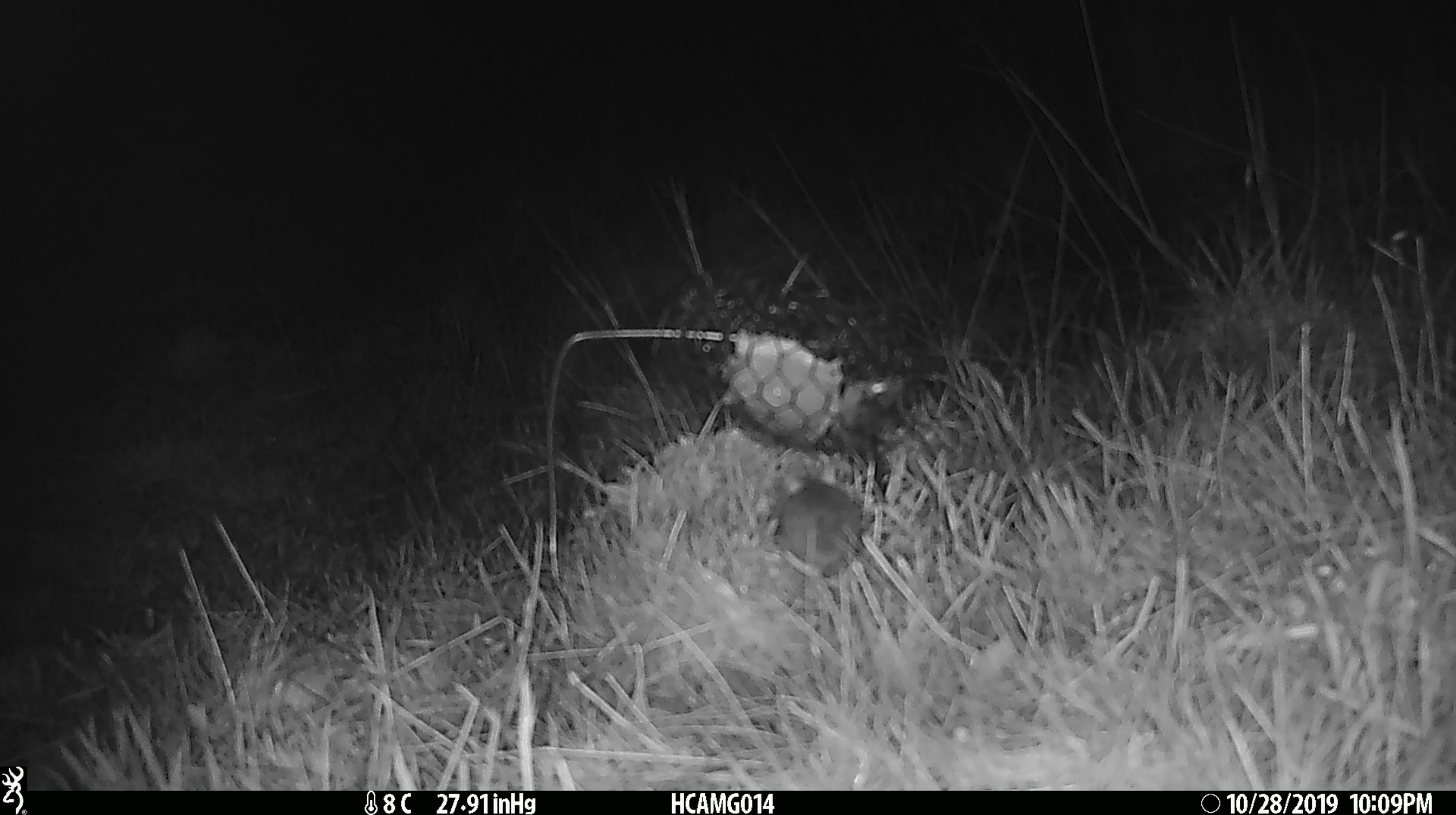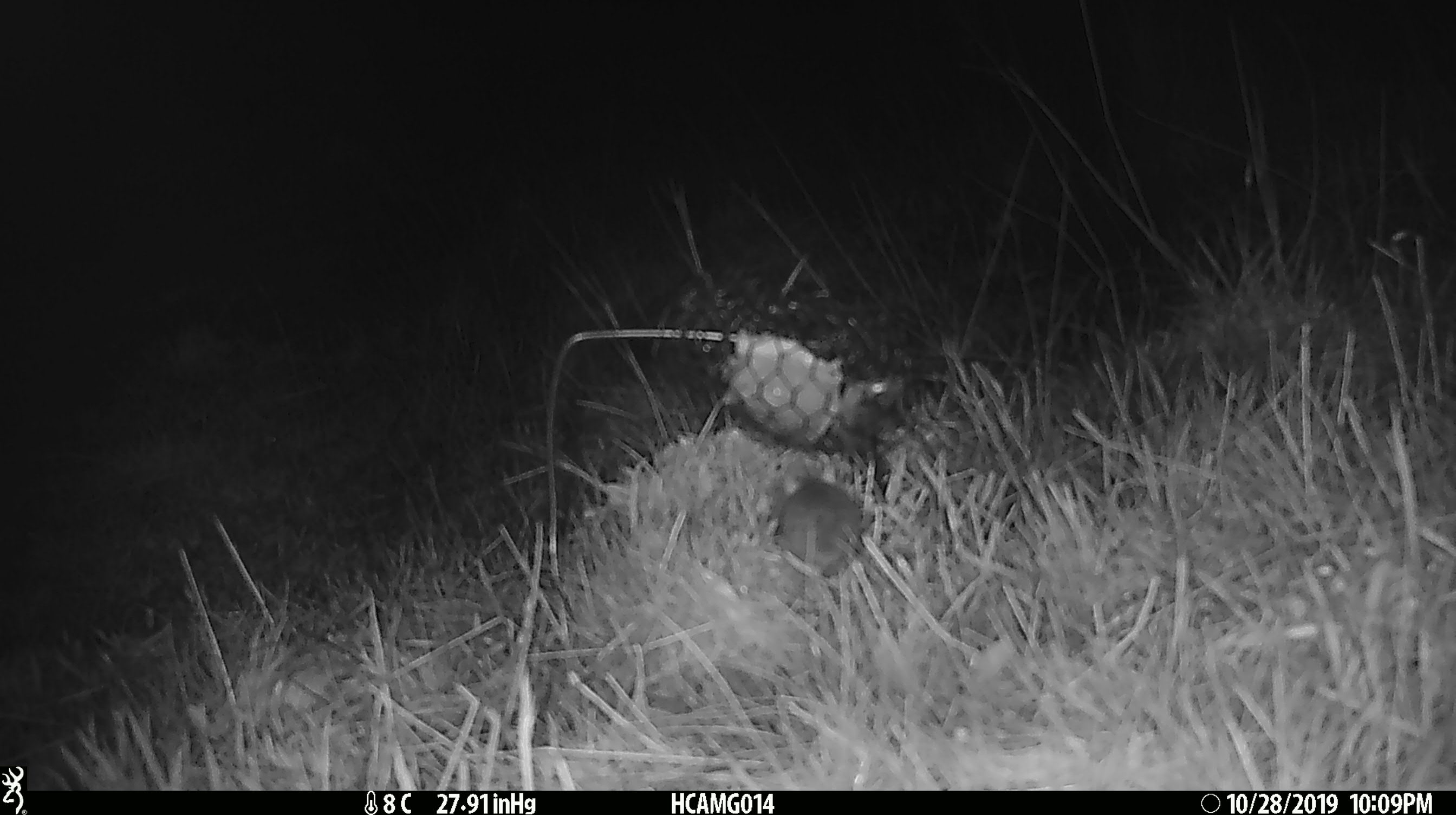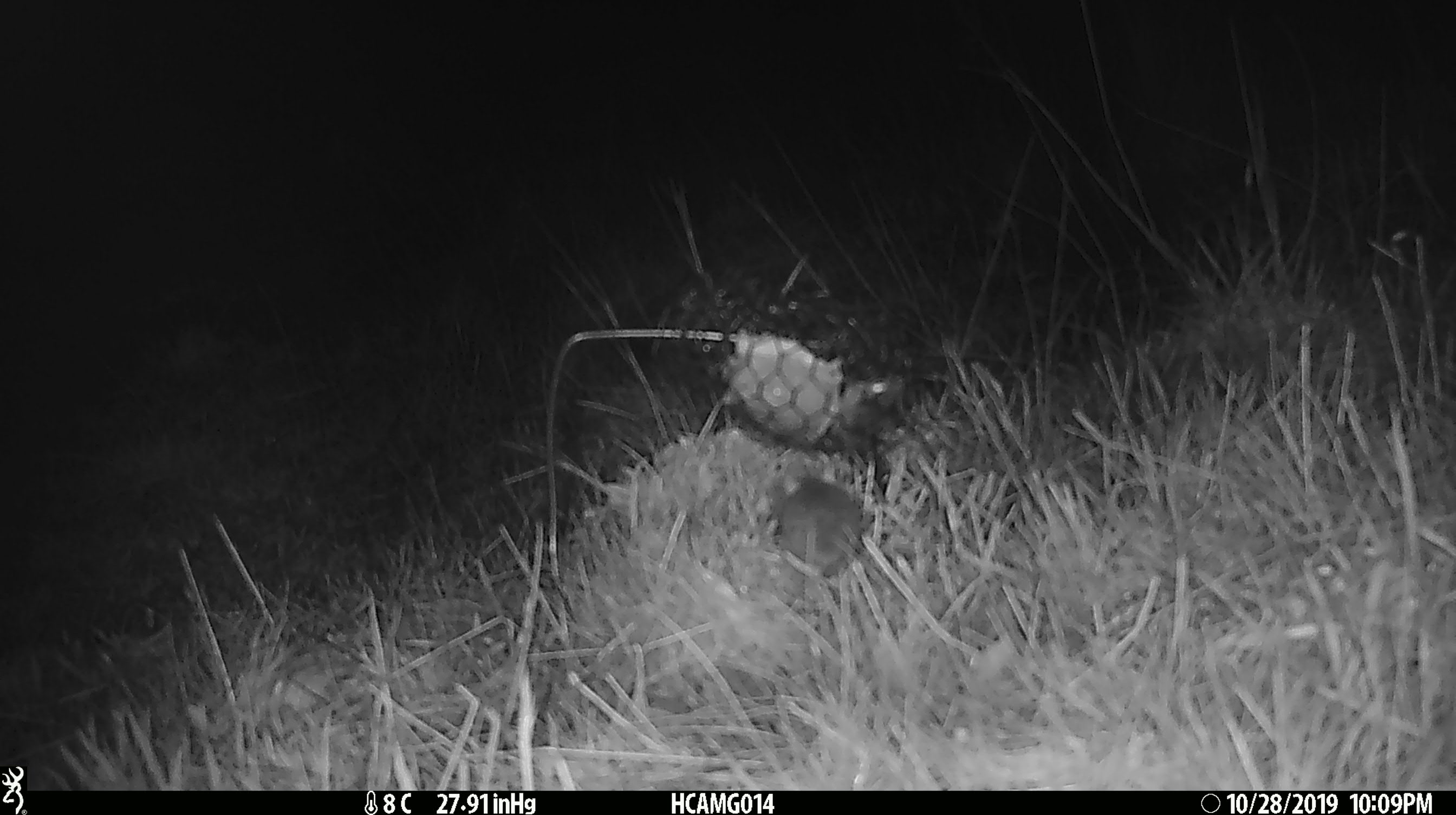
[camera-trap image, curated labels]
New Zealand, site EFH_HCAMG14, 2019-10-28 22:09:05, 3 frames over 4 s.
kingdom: Animalia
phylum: Chordata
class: Mammalia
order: Rodentia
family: Muridae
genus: Mus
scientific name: Mus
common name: mouse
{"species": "mouse (Mus)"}